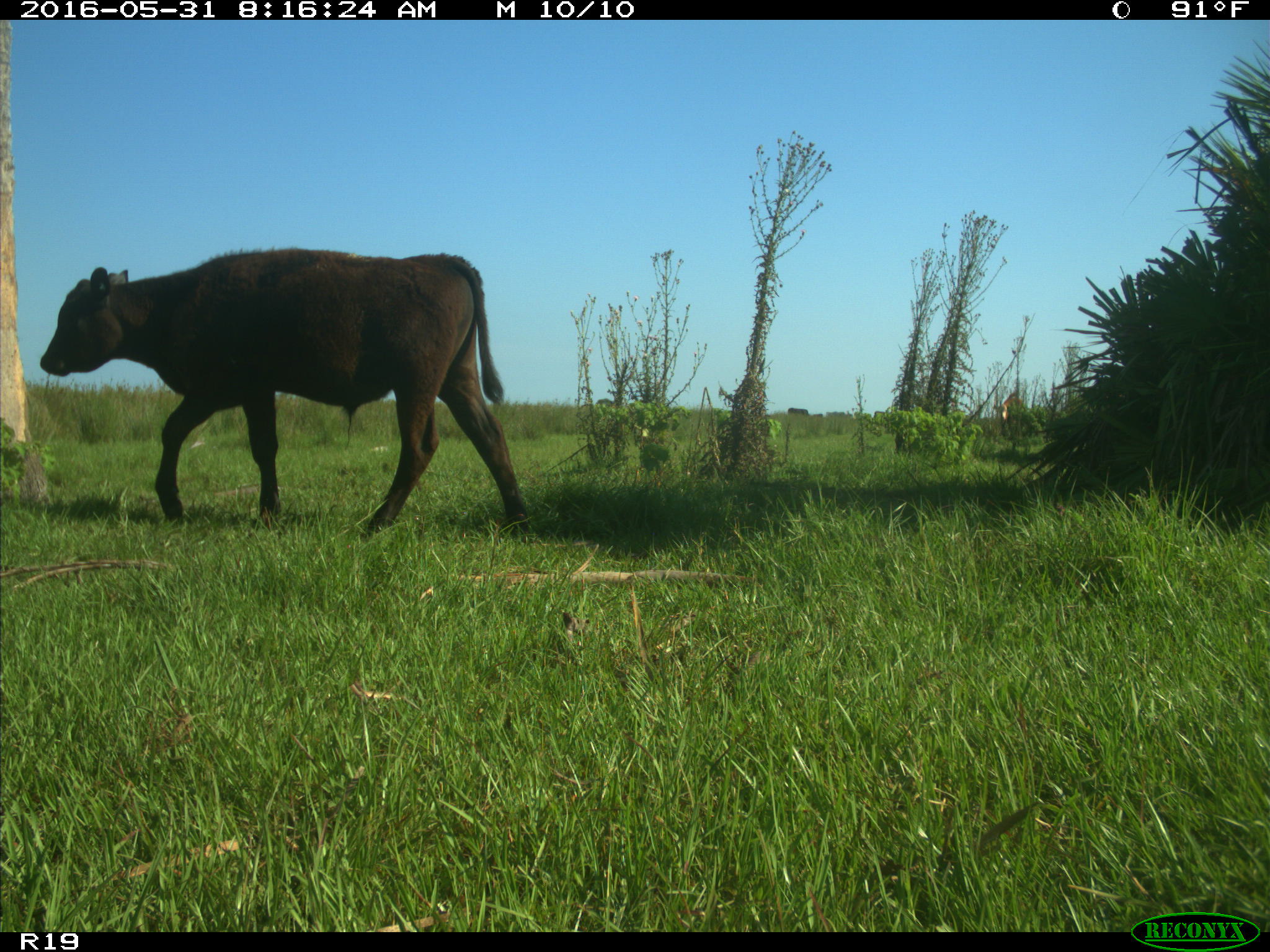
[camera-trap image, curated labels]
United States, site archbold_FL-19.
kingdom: Animalia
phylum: Chordata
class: Mammalia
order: Artiodactyla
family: Bovidae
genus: Bos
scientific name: Bos taurus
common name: domestic cow